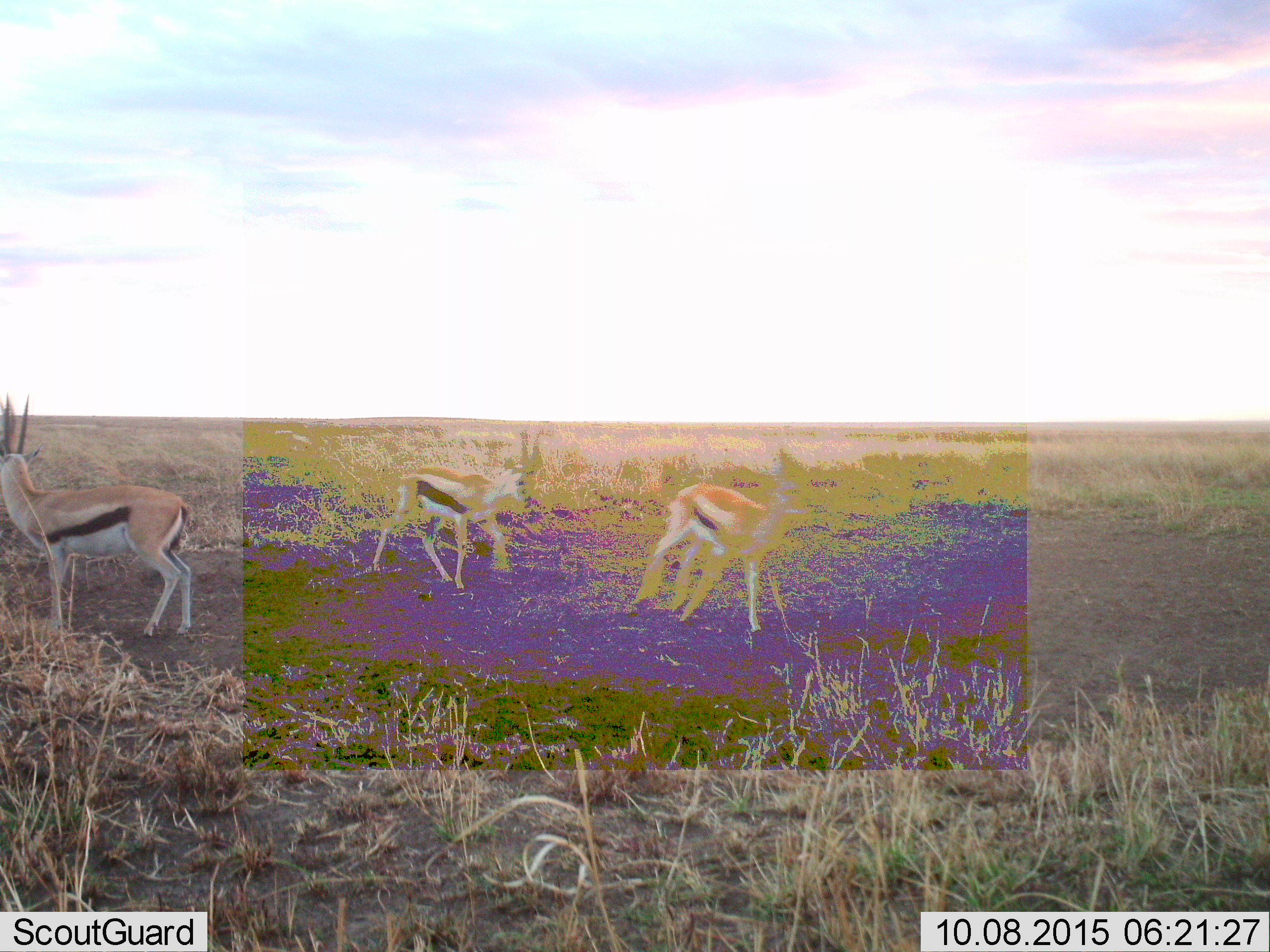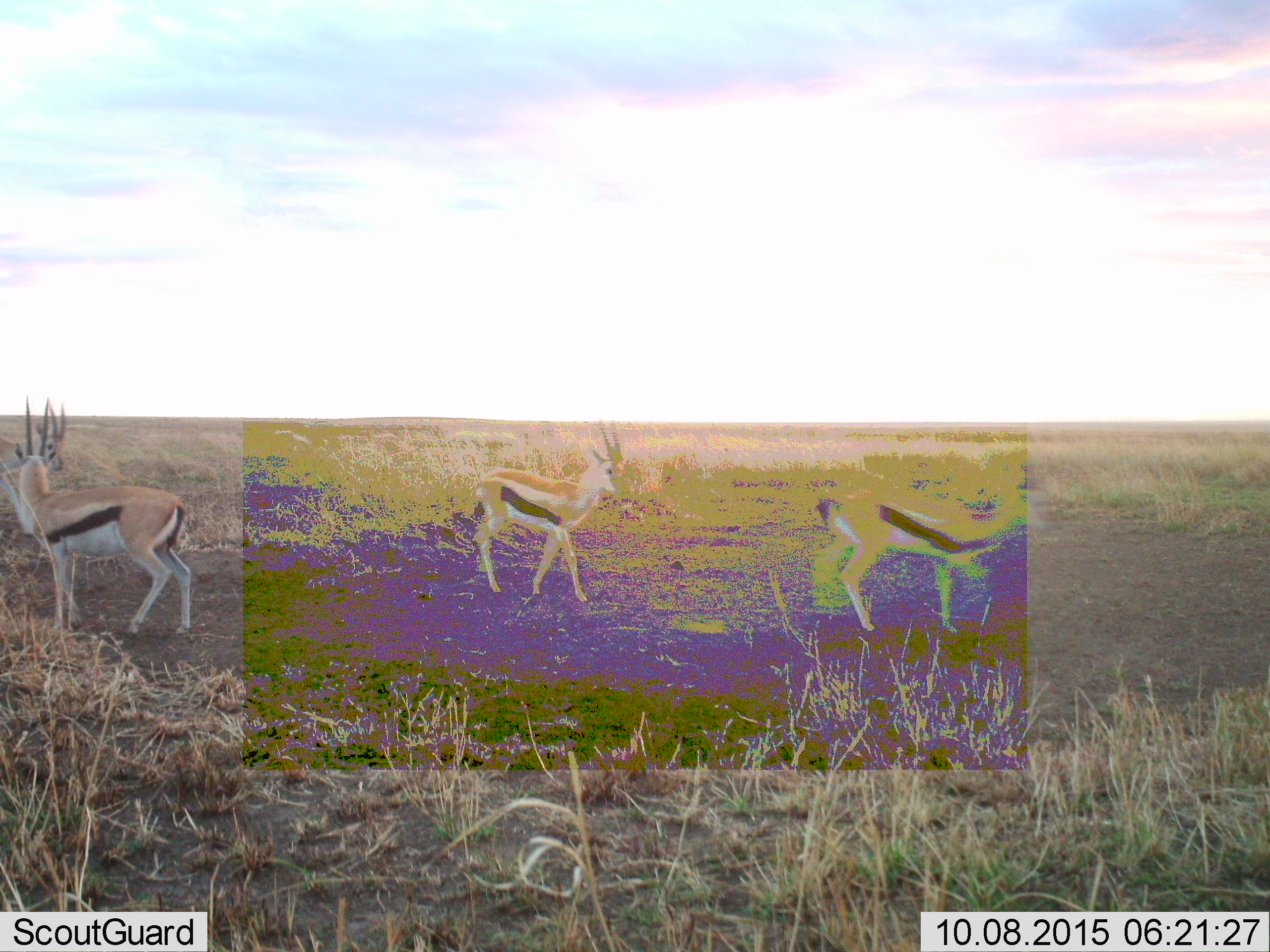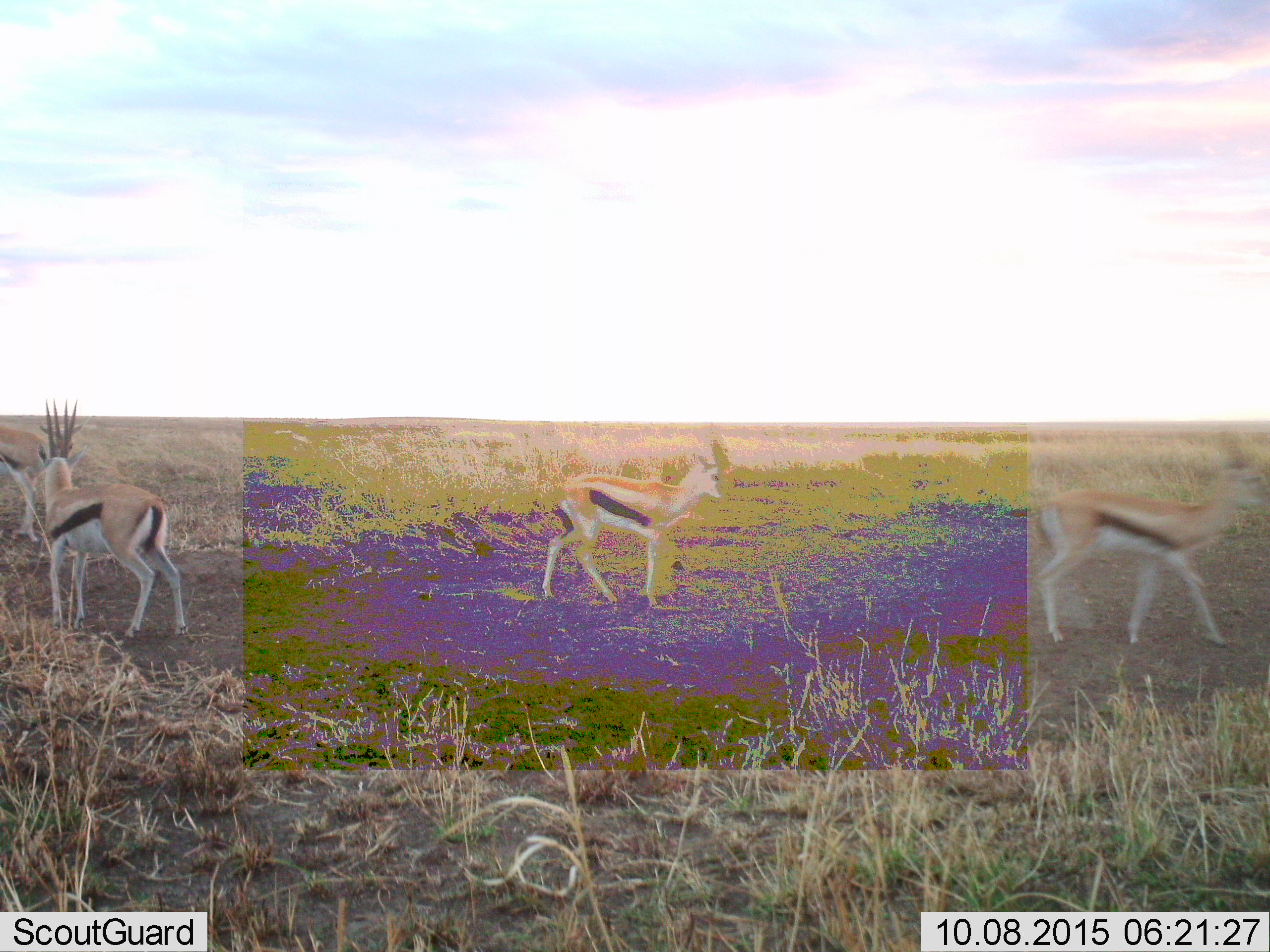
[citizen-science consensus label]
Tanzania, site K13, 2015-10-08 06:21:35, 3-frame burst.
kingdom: Animalia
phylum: Chordata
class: Mammalia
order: Artiodactyla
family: Bovidae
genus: Eudorcas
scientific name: Eudorcas thomsonii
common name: thomson's gazelle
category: gazellethomsons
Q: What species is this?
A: Gazellethomsons (thomson's gazelle) (Eudorcas thomsonii).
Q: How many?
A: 4.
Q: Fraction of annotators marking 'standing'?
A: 60%.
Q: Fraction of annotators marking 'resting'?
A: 0%.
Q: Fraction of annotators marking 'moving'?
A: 100%.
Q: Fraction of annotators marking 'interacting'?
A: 0%.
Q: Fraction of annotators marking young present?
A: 0%.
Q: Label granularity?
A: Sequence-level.